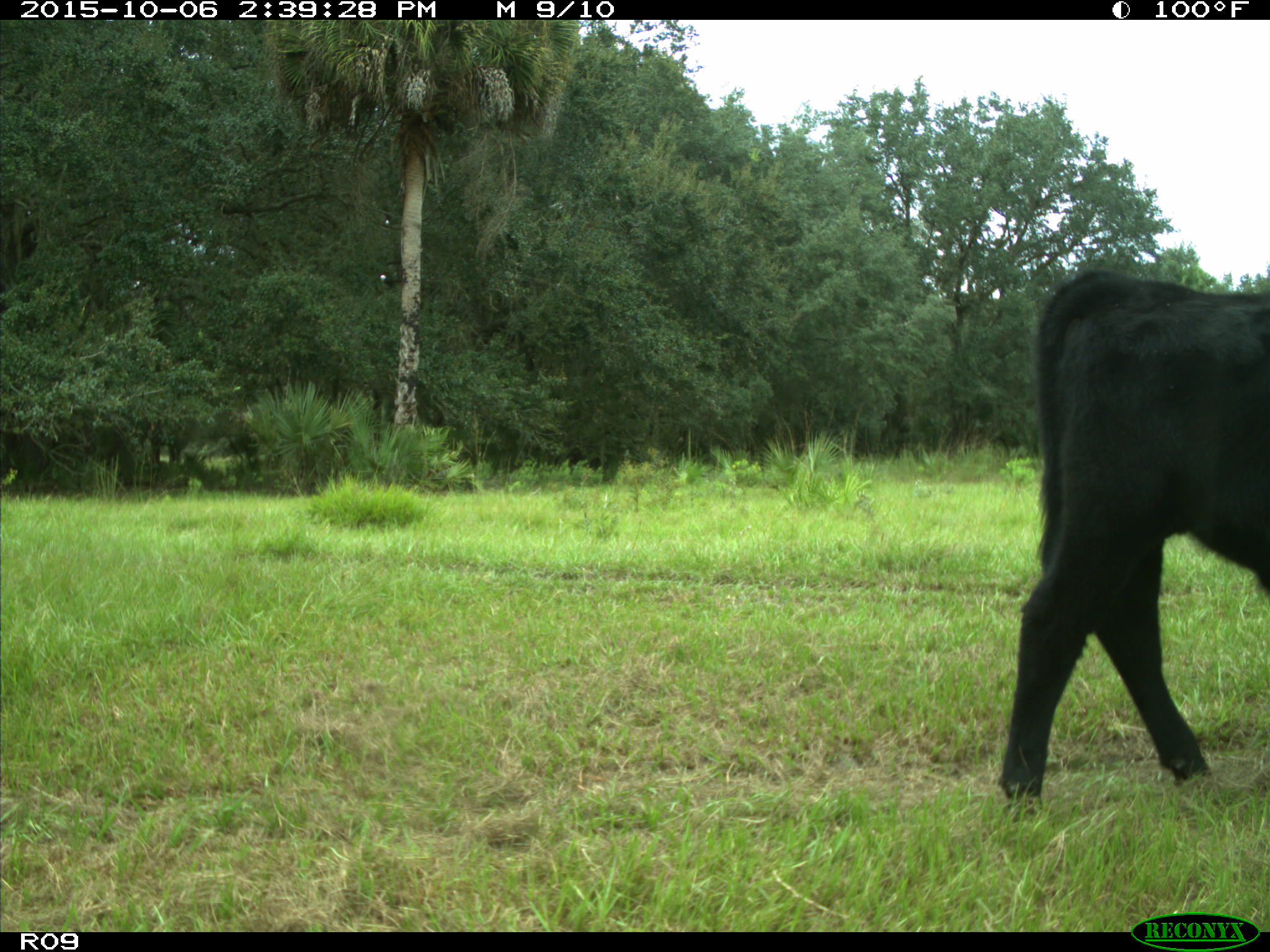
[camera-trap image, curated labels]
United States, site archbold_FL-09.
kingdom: Animalia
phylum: Chordata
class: Mammalia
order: Artiodactyla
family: Bovidae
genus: Bos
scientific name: Bos taurus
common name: domestic cow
Bos taurus (domestic cow).